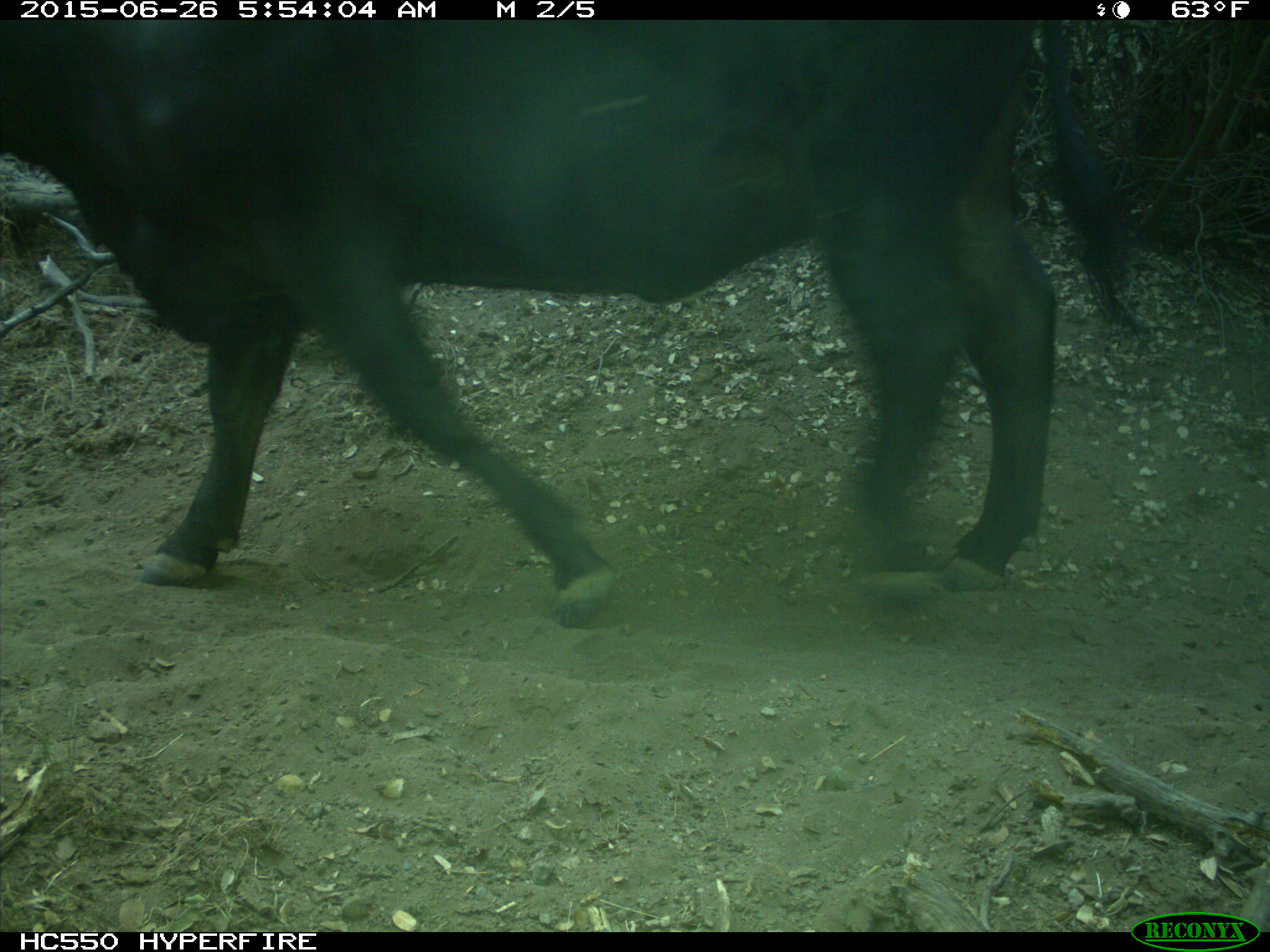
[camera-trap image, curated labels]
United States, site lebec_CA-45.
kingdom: Animalia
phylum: Chordata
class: Mammalia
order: Artiodactyla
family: Bovidae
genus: Bos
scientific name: Bos taurus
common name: domestic cow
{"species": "Bos taurus (domestic cow)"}